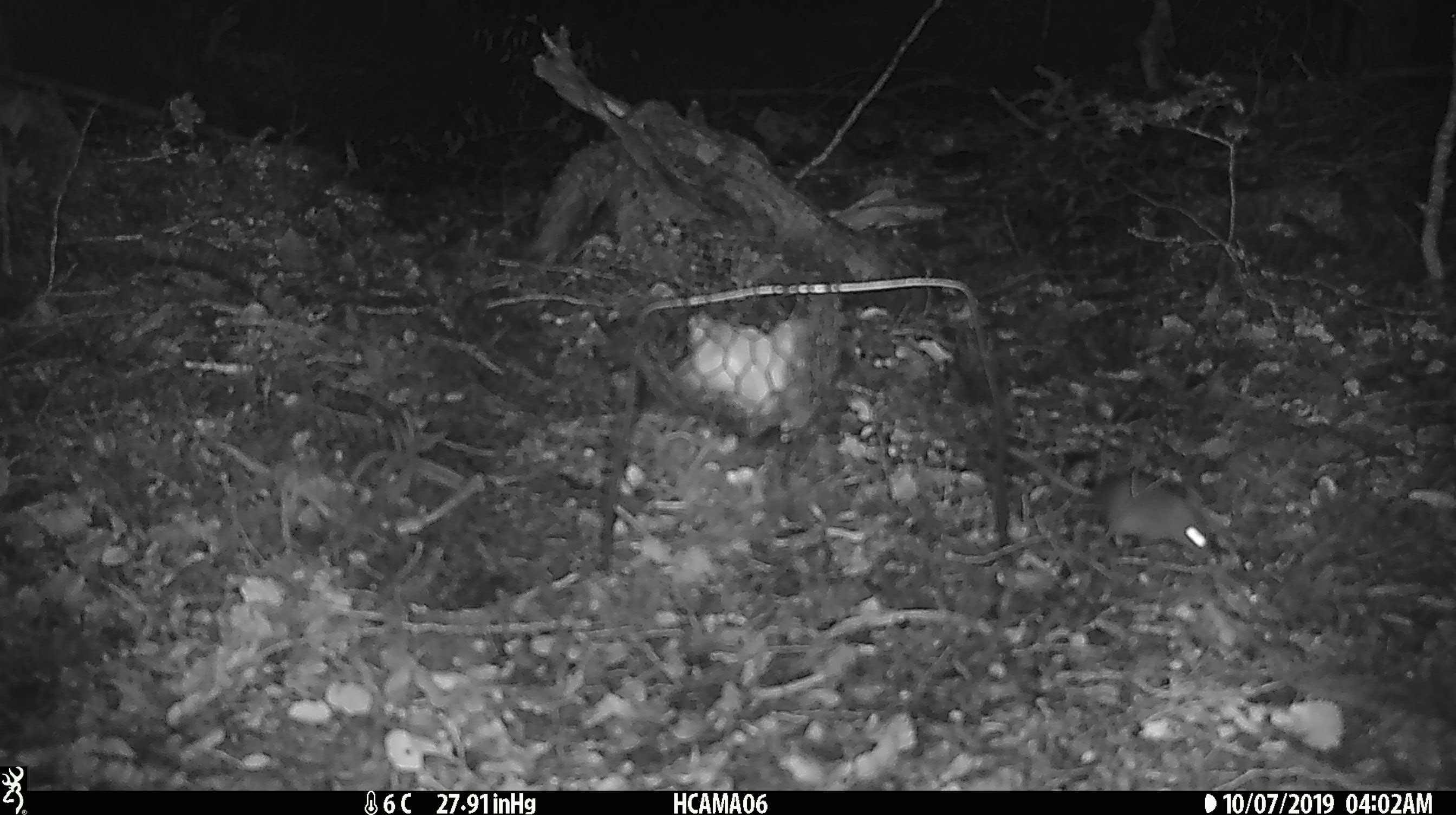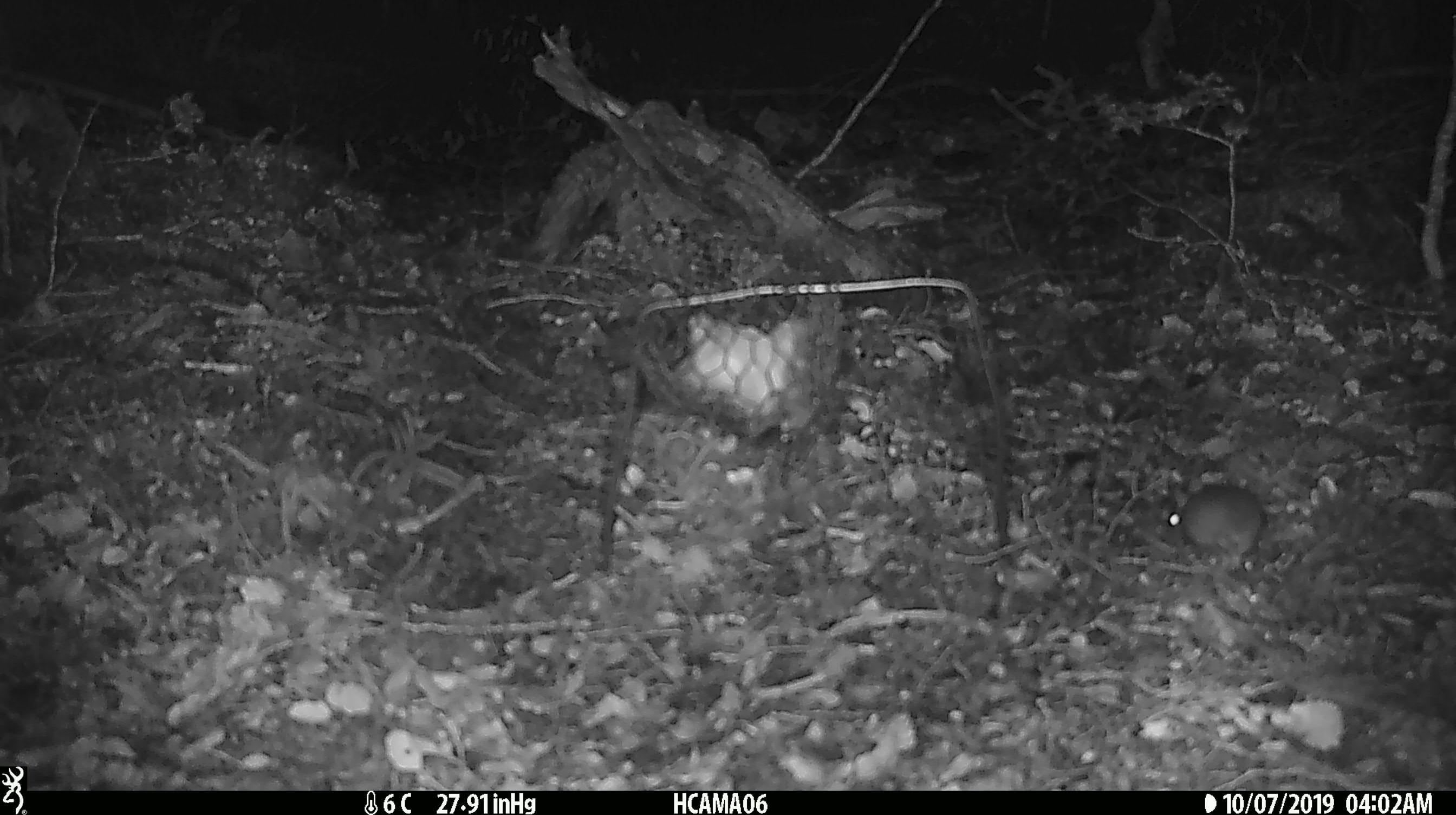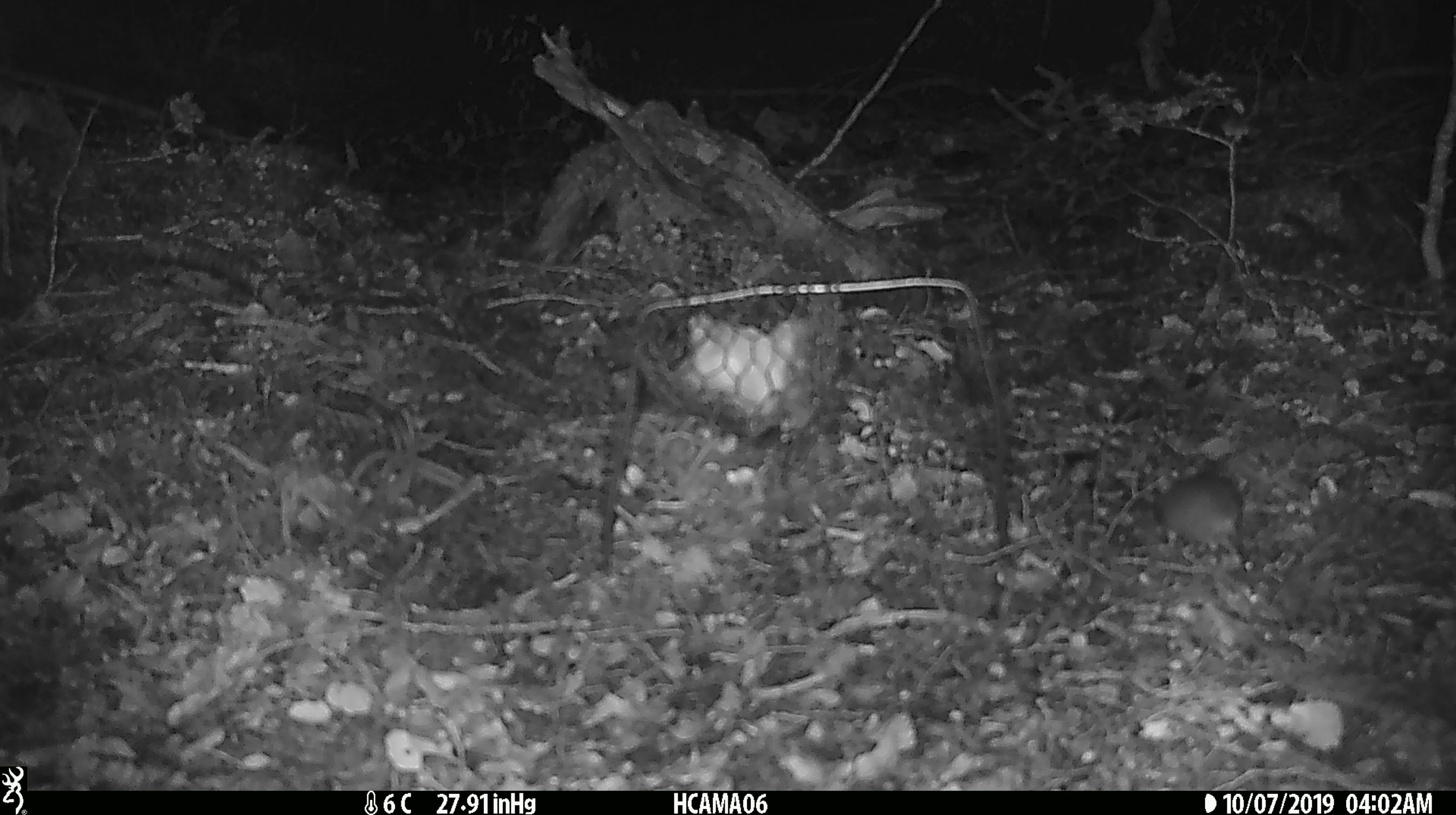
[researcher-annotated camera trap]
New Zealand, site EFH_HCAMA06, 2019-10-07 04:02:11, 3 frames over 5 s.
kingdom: Animalia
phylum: Chordata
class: Mammalia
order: Rodentia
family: Muridae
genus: Mus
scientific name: Mus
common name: mouse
Mouse (Mus).